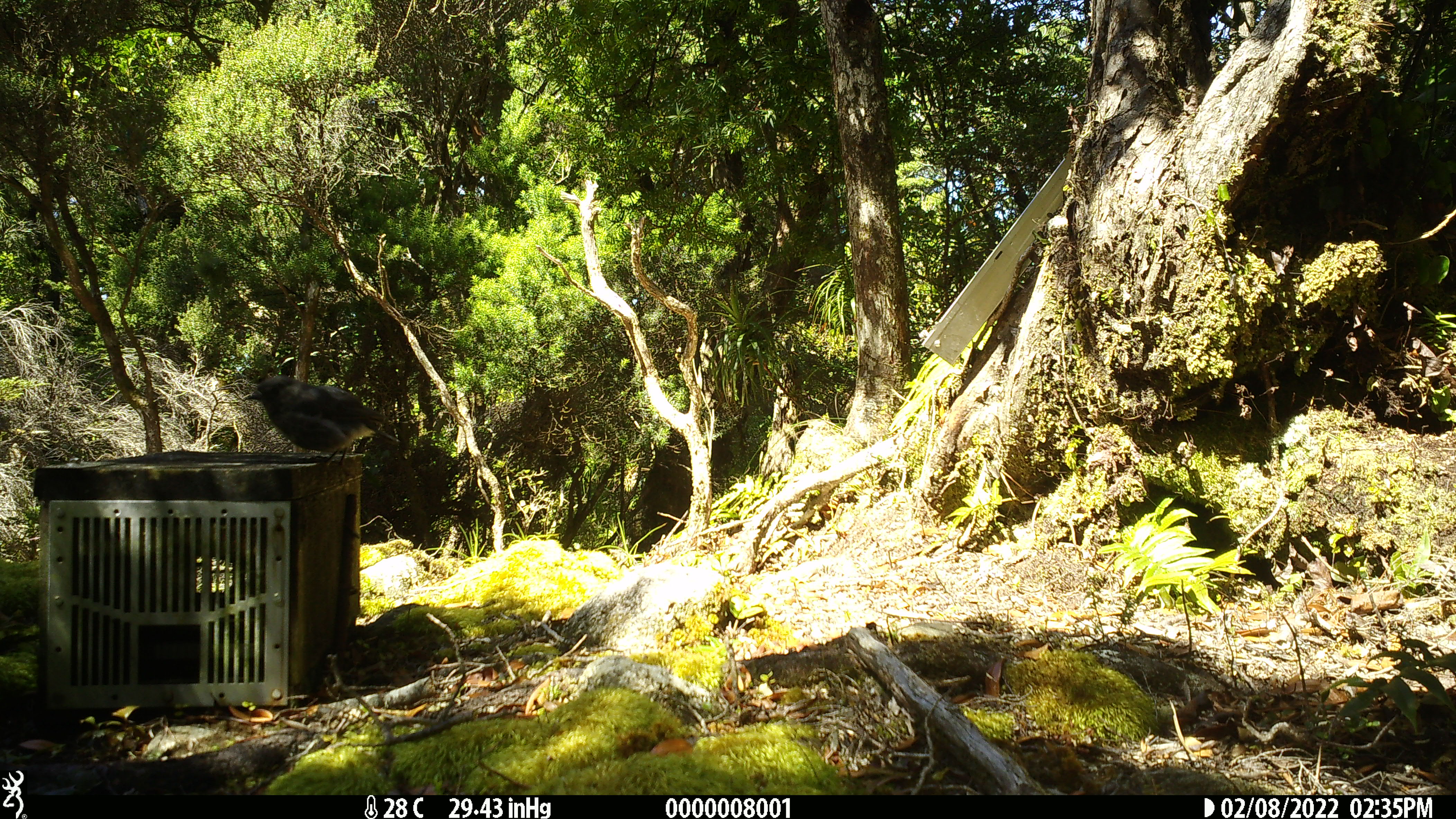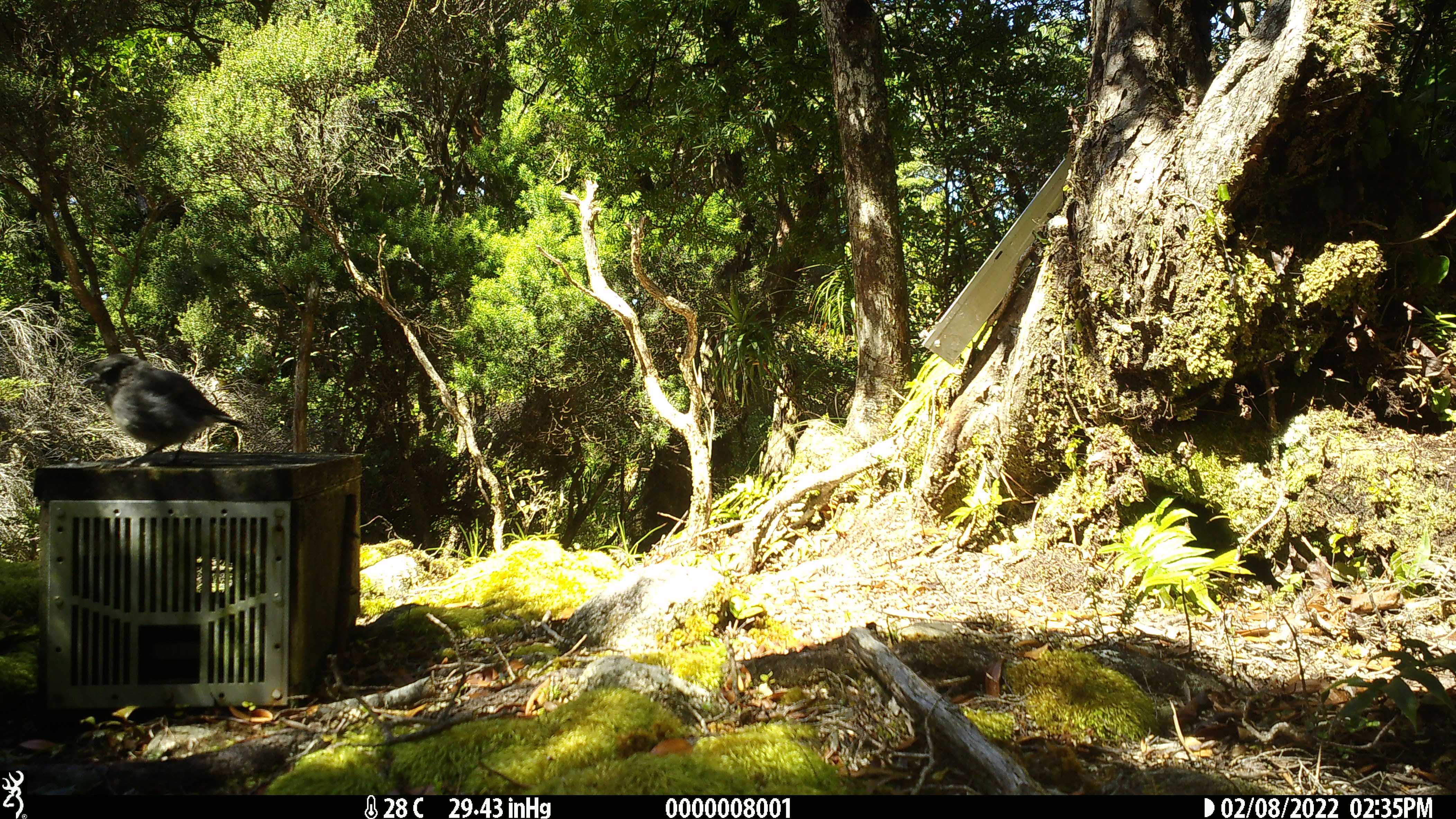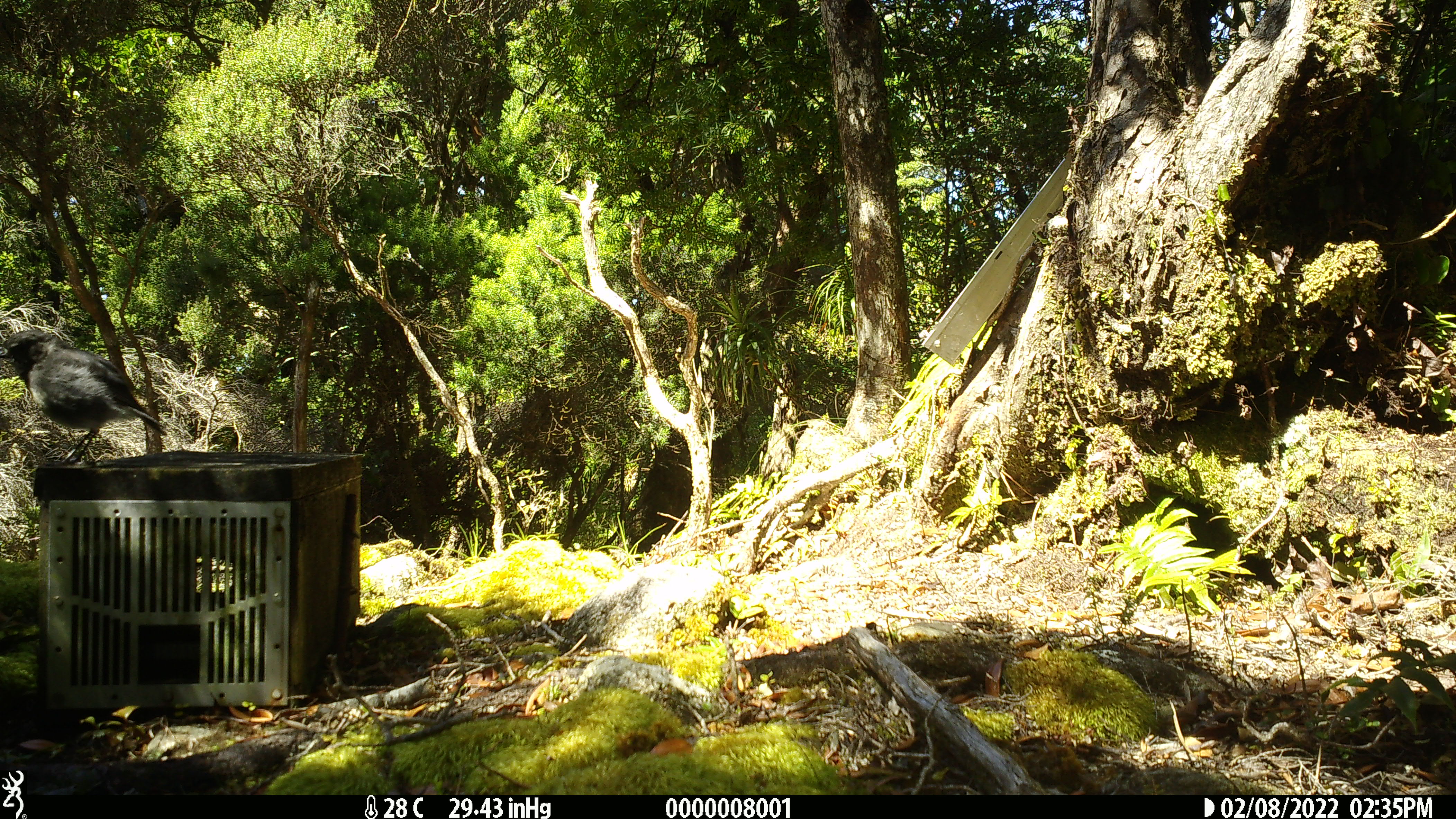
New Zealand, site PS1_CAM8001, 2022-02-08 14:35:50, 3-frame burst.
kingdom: Animalia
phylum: Chordata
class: Aves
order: Passeriformes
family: Petroicidae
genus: Petroica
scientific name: Petroica macrocephala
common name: tomtit